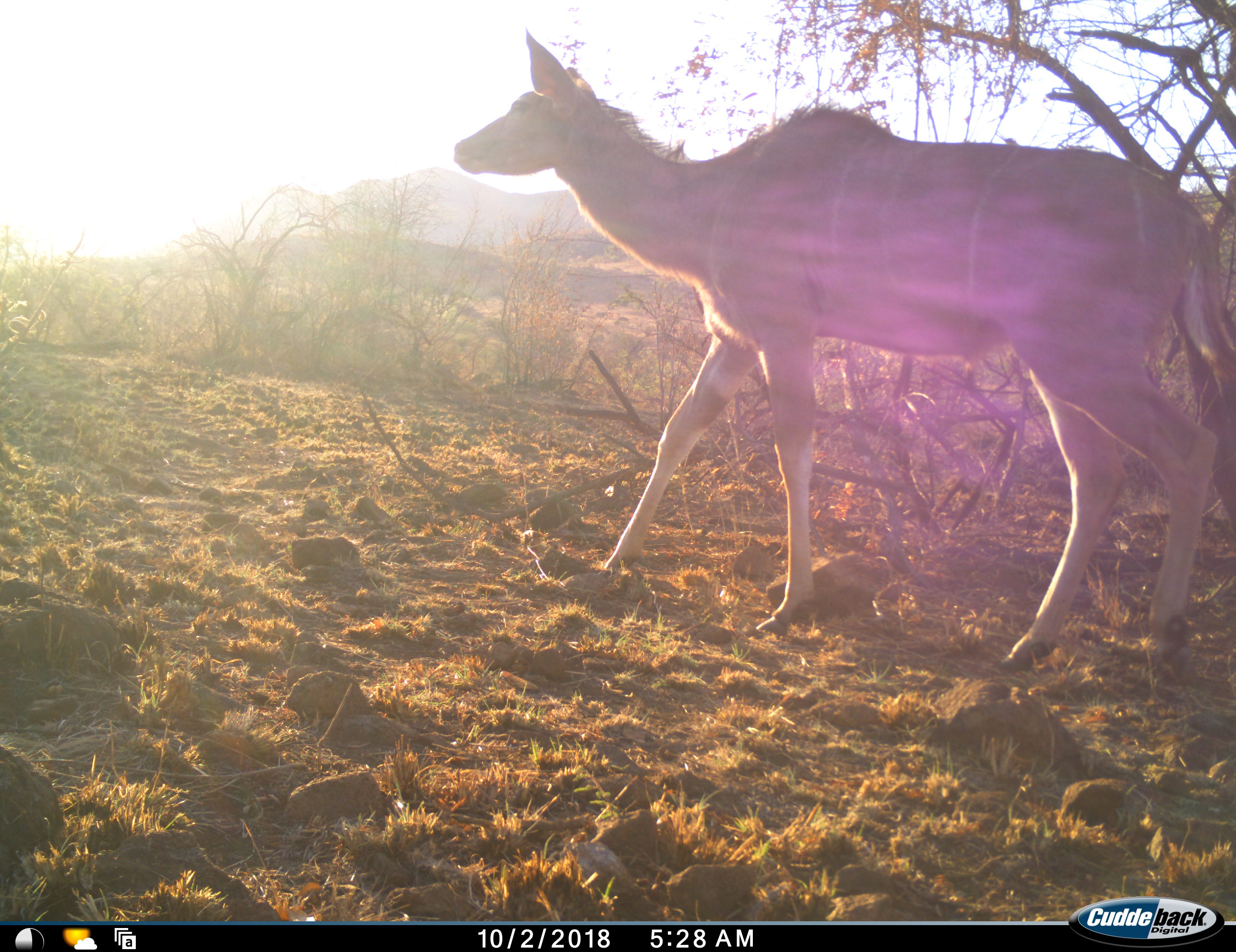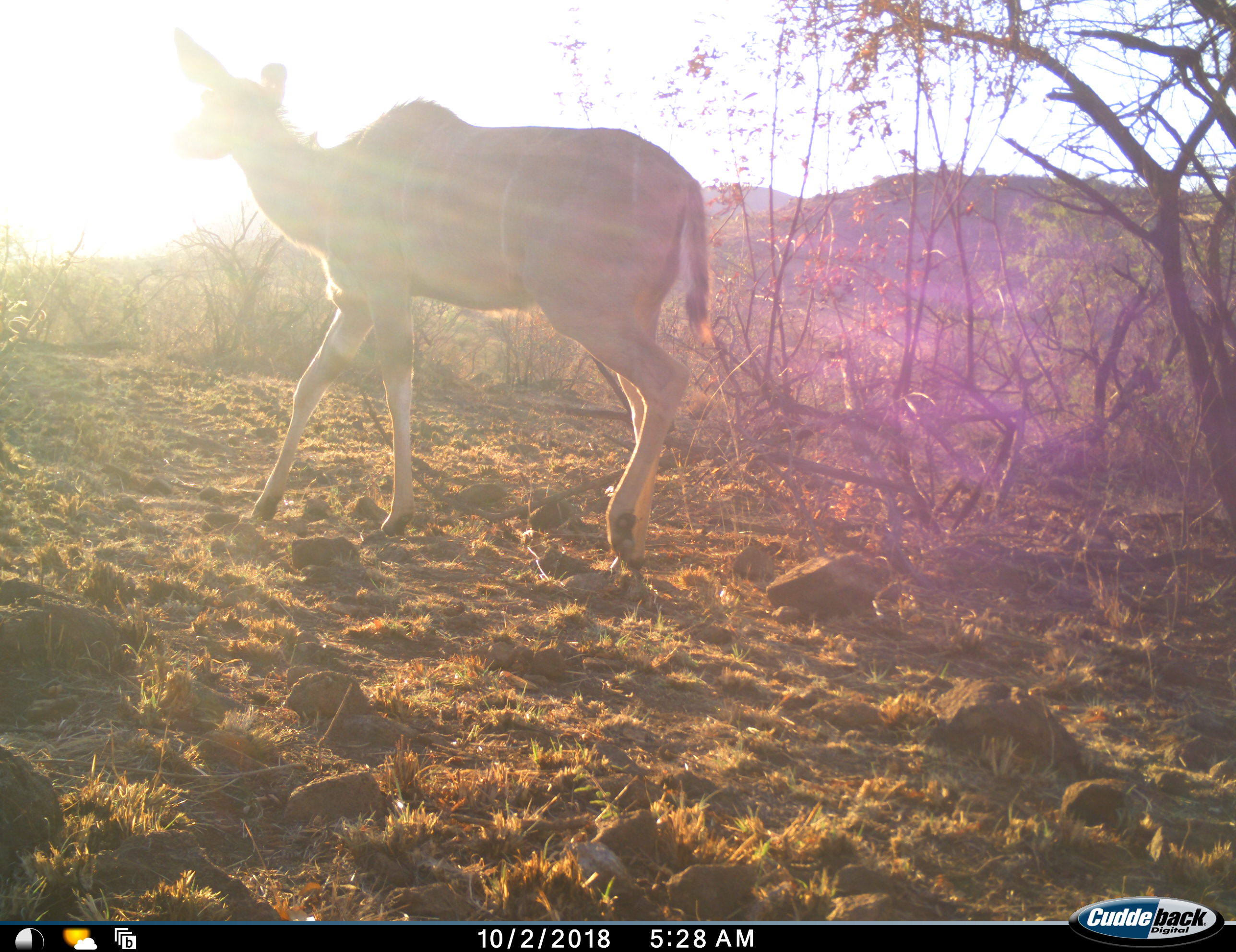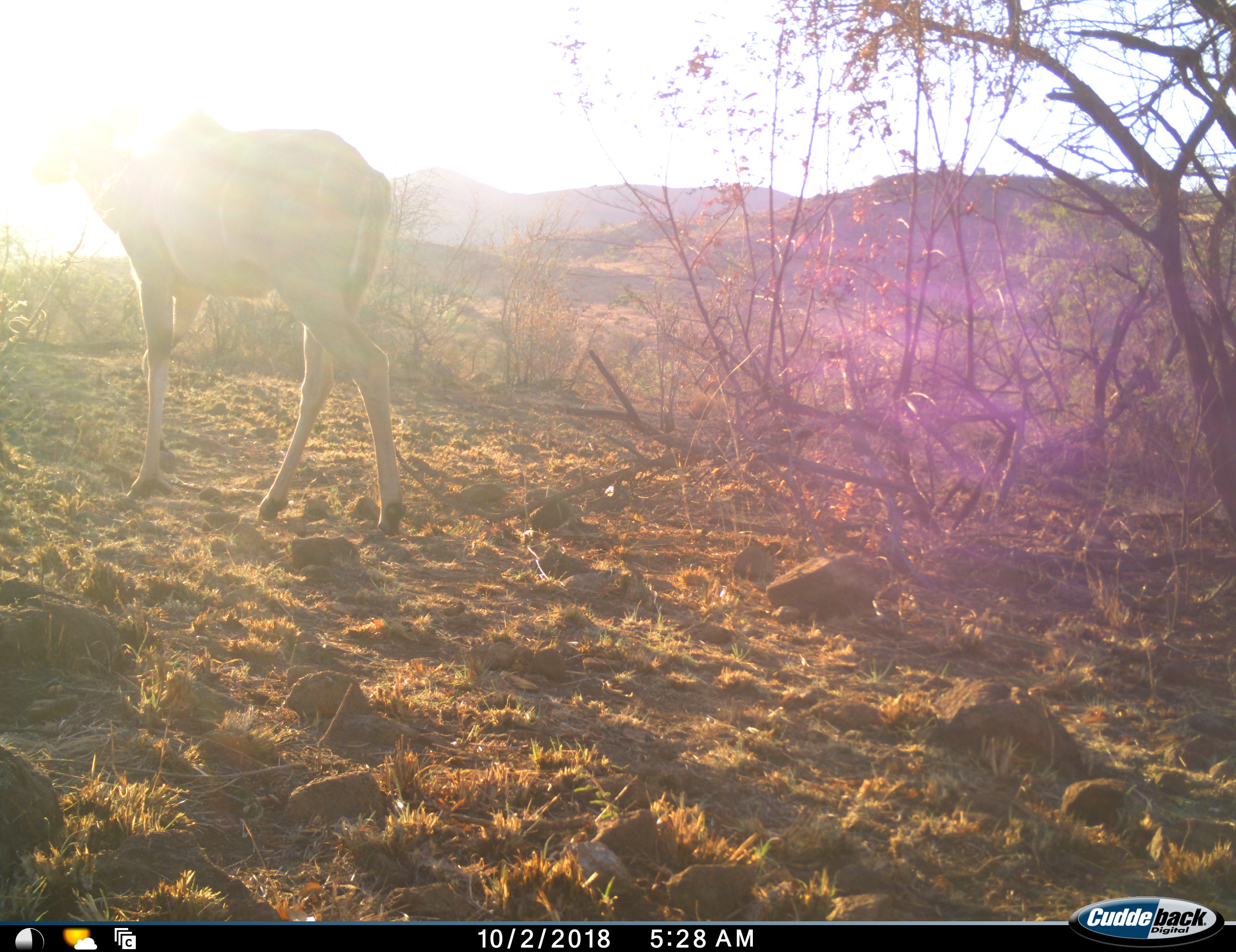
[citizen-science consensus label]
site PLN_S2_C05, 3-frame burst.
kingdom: Animalia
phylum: Chordata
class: Mammalia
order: Artiodactyla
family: Bovidae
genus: Tragelaphus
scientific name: Tragelaphus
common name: kudu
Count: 1.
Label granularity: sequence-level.